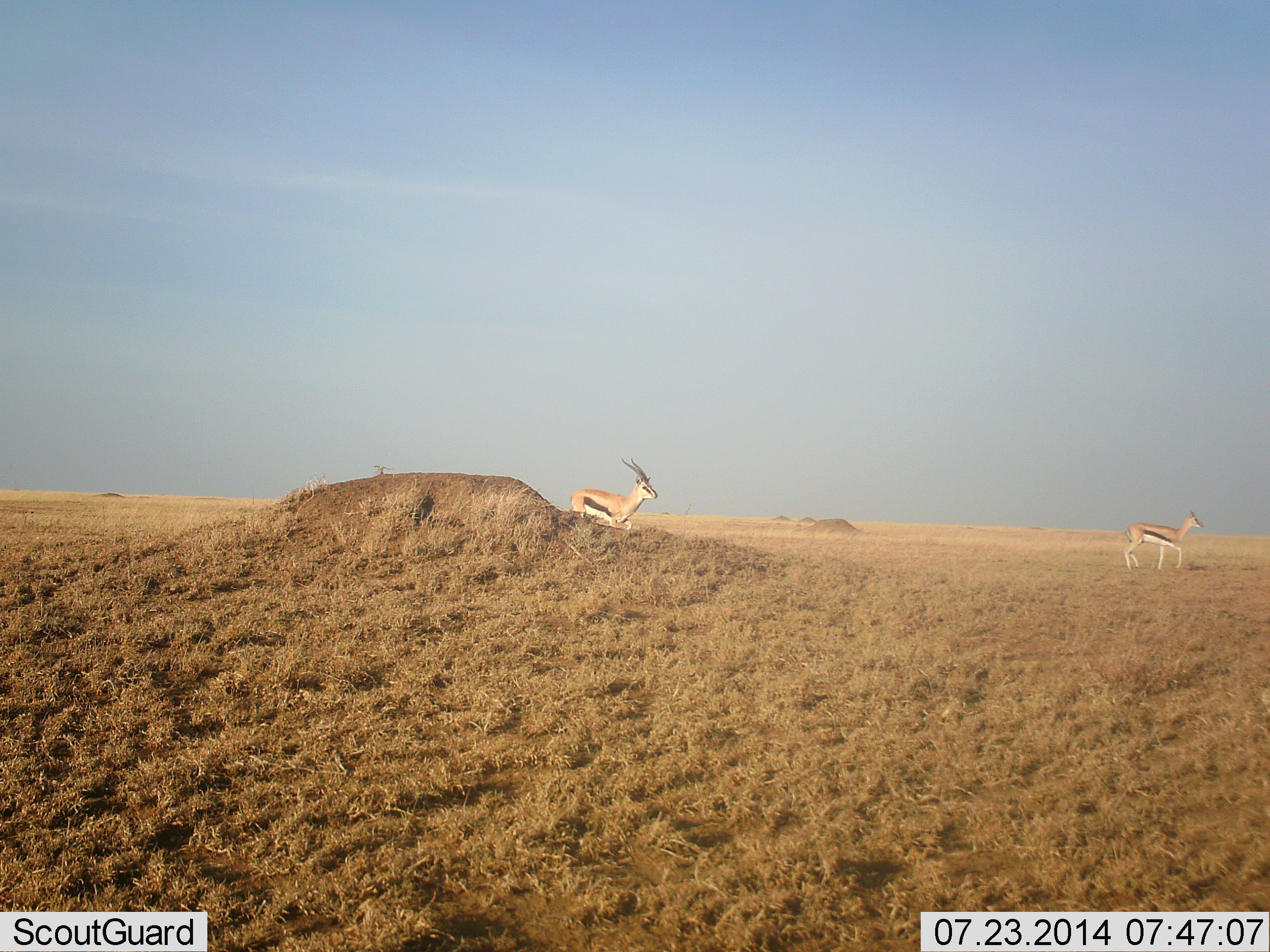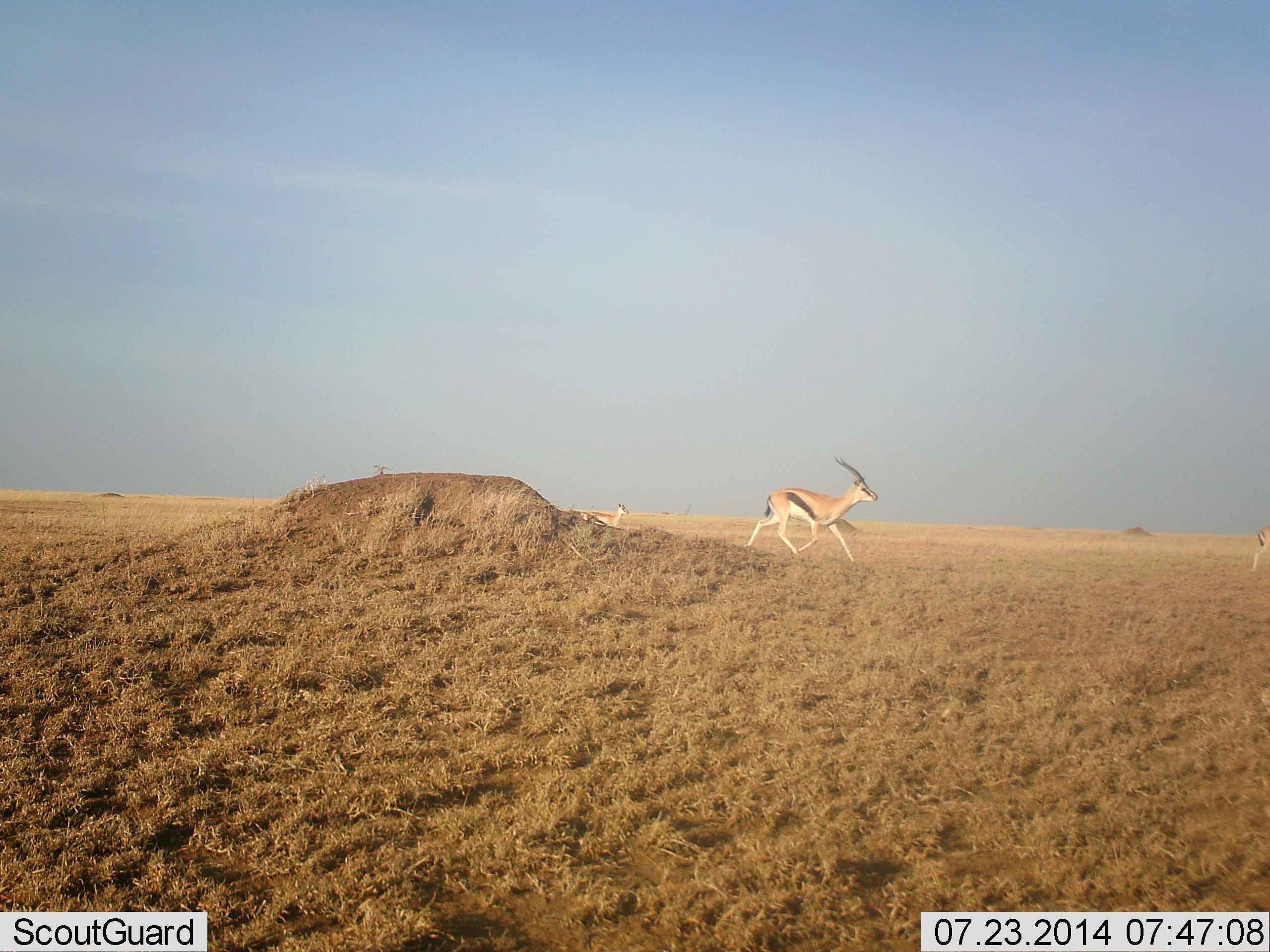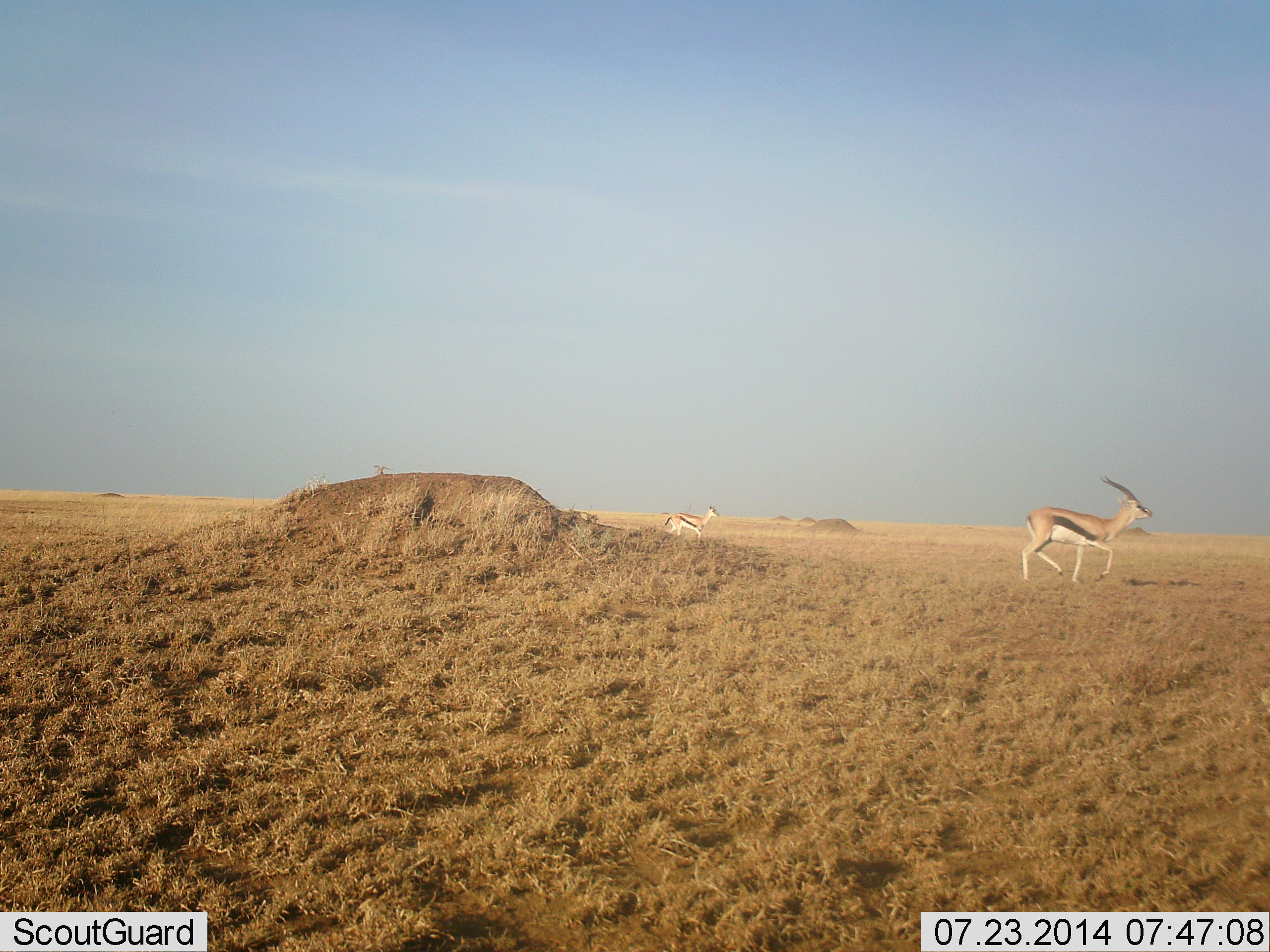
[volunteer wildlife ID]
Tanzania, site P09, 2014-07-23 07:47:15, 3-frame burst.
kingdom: Animalia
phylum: Chordata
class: Mammalia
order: Artiodactyla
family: Bovidae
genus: Eudorcas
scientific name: Eudorcas thomsonii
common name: thomson's gazelle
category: gazellethomsons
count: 3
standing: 0%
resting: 0%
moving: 100%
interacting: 0%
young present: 0%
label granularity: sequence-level